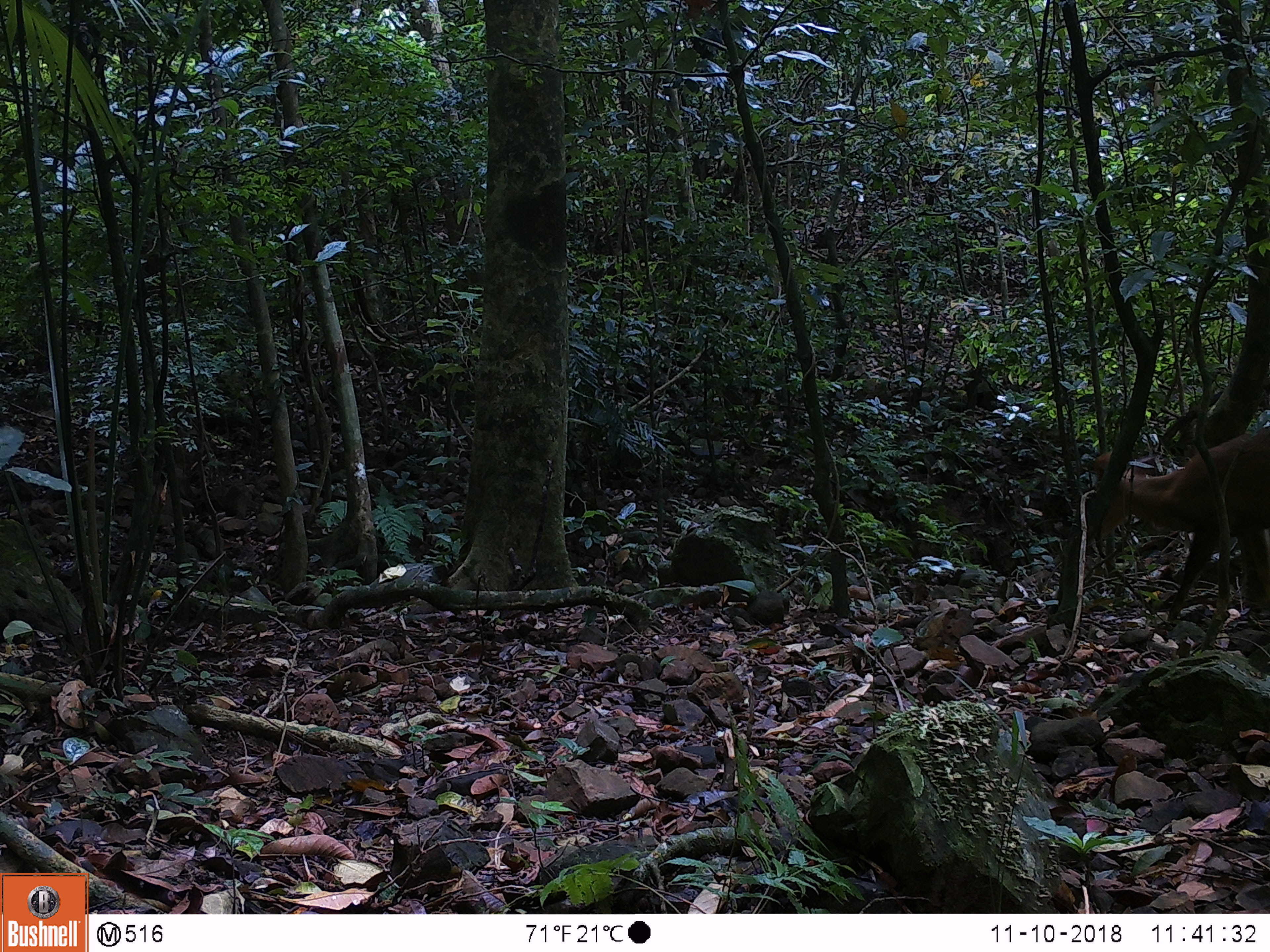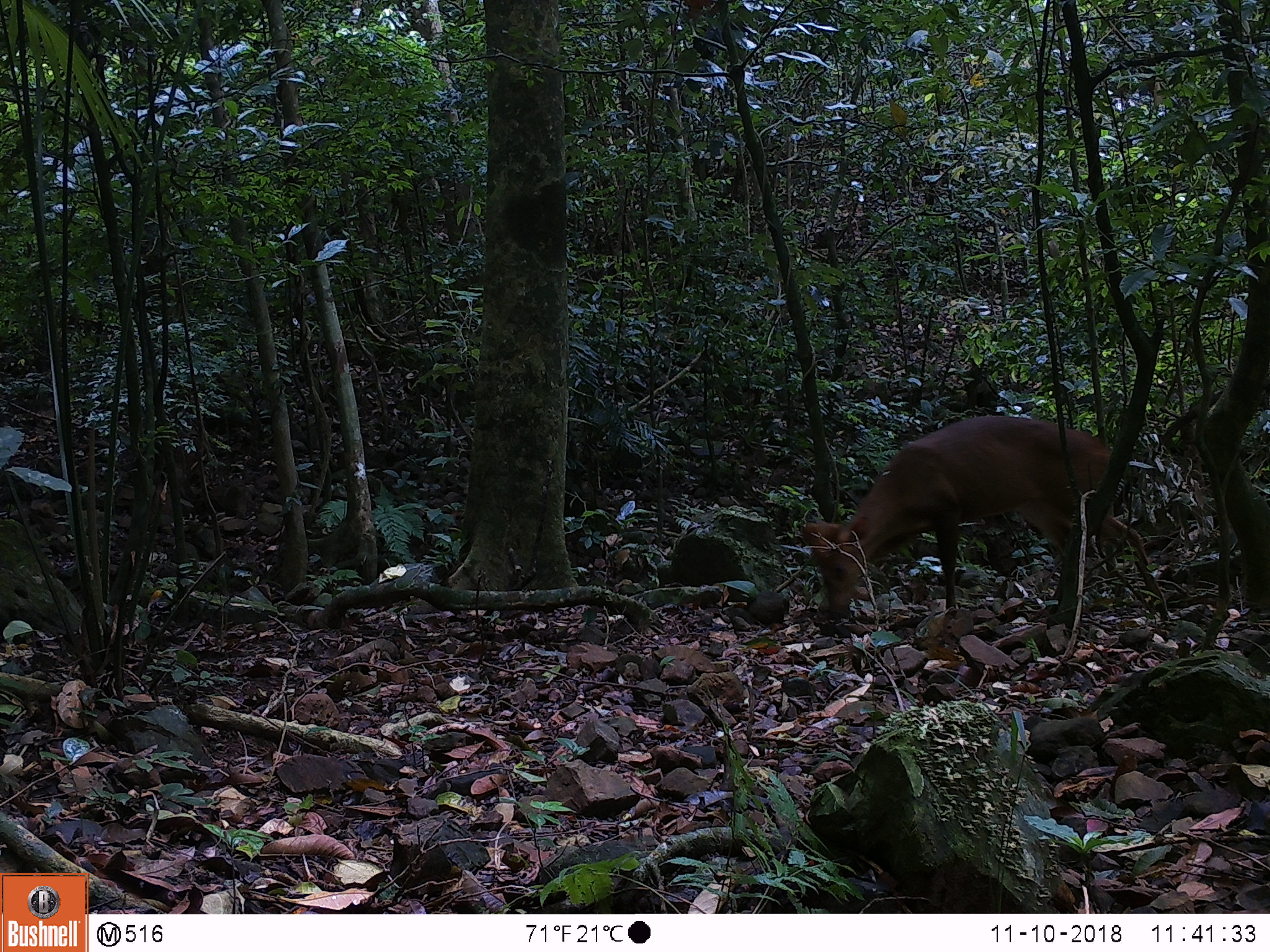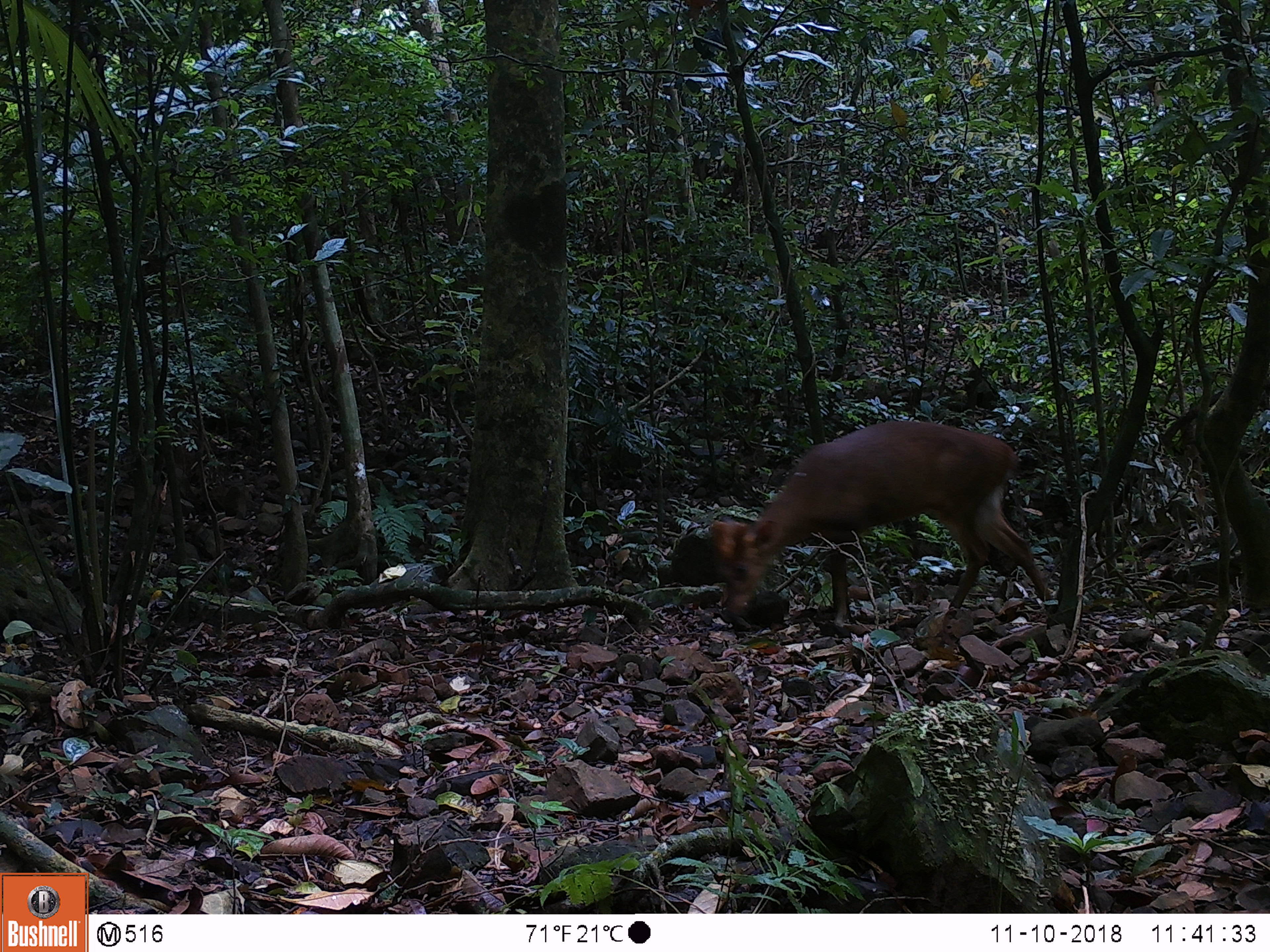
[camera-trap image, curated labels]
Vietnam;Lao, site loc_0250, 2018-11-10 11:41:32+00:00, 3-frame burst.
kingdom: Animalia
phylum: Chordata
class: Mammalia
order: Artiodactyla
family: Cervidae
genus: Muntiacus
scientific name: Muntiacus vuquangensis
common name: large-antlered muntjac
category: large antlered muntjac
Large antlered muntjac (large-antlered muntjac) (Muntiacus vuquangensis). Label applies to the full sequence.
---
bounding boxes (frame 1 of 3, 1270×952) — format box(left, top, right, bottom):
large antlered muntjac: box(1085, 427, 1270, 621)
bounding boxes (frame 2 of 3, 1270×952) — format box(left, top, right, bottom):
large antlered muntjac: box(801, 415, 1168, 623)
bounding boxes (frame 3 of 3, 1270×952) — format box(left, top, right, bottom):
large antlered muntjac: box(709, 420, 1052, 628)